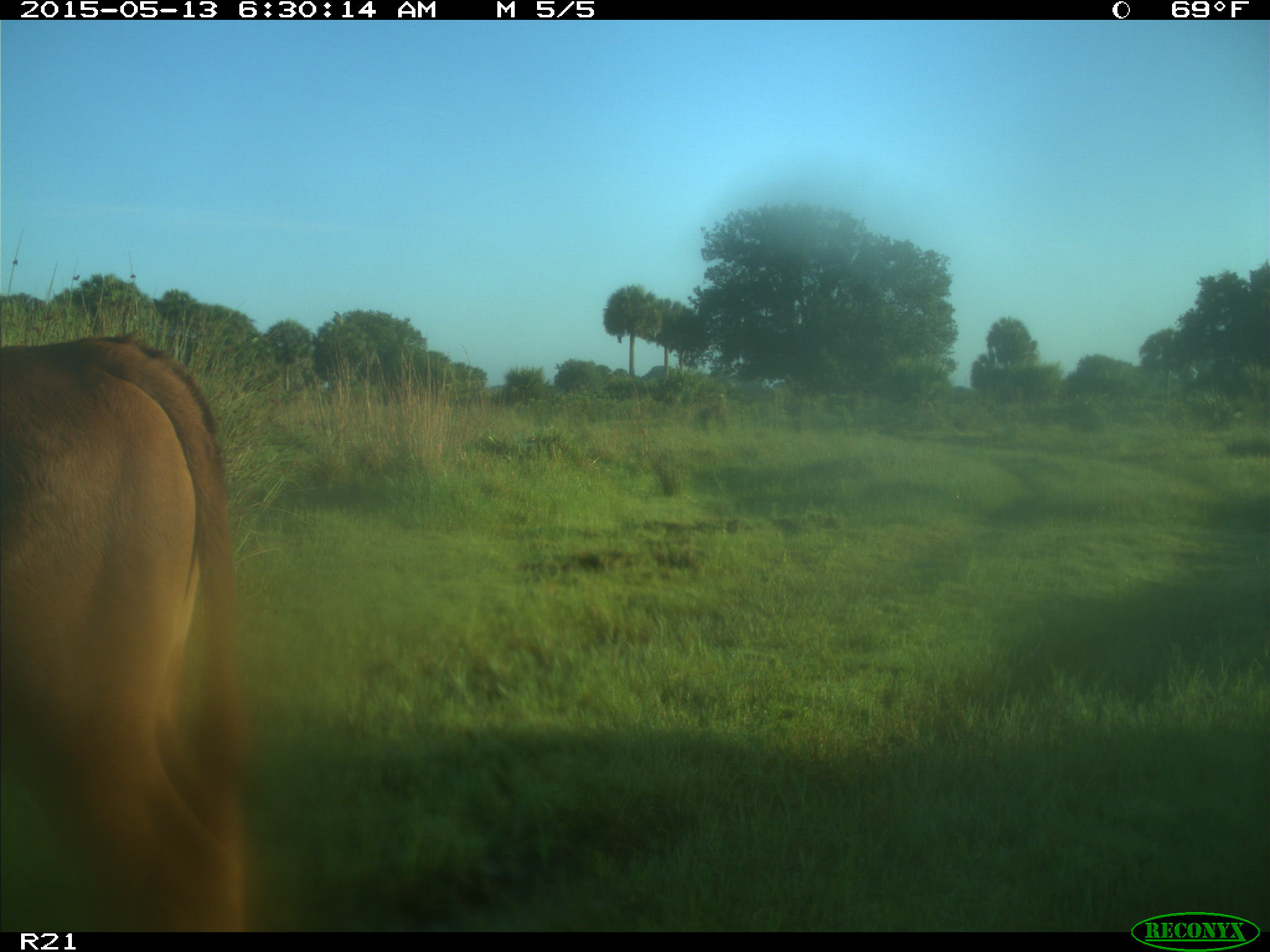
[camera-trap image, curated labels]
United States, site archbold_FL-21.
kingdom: Animalia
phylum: Chordata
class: Mammalia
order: Artiodactyla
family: Bovidae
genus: Bos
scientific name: Bos taurus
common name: domestic cow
Bos taurus (domestic cow).